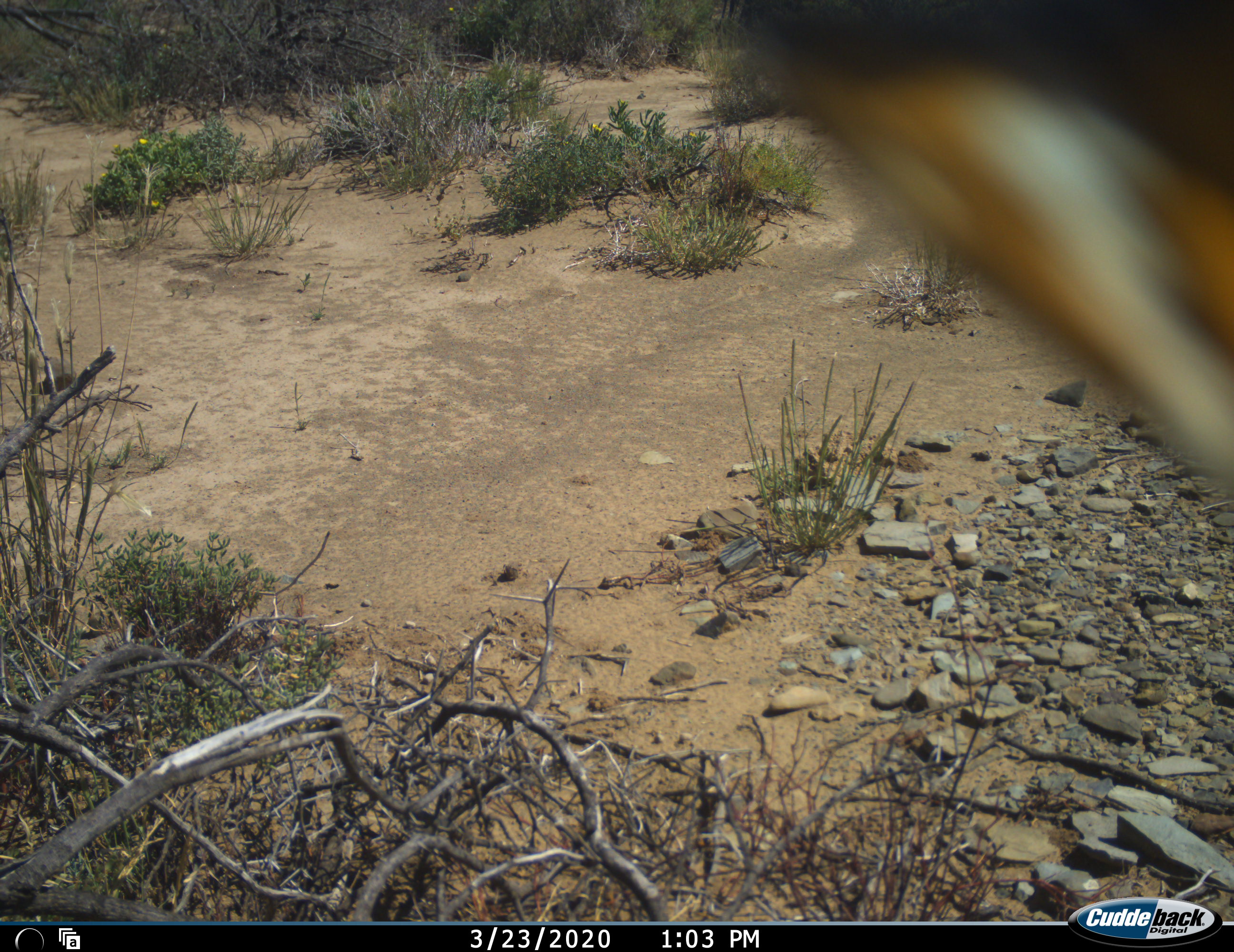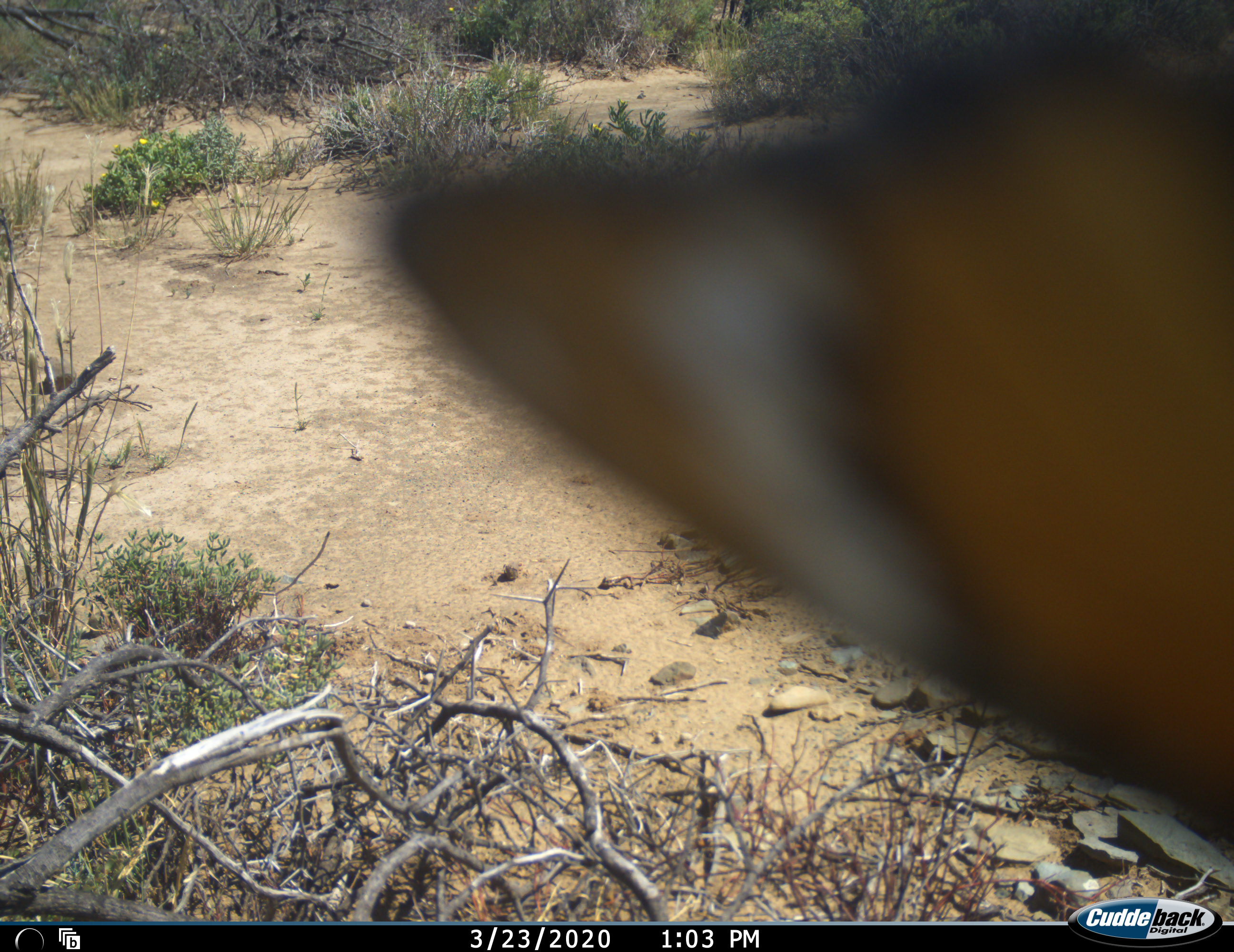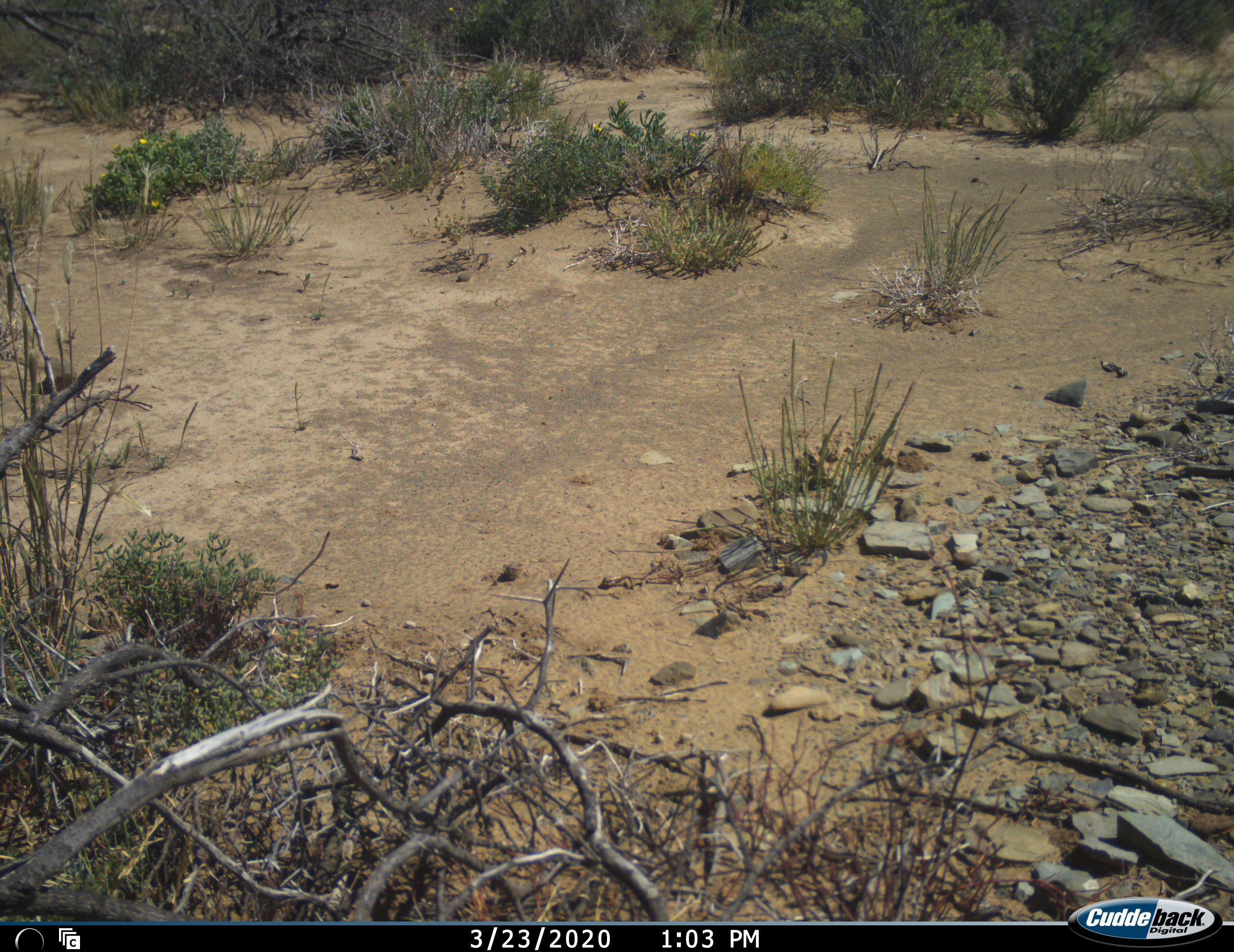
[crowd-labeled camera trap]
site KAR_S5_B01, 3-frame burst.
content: unidentified animal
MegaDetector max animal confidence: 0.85